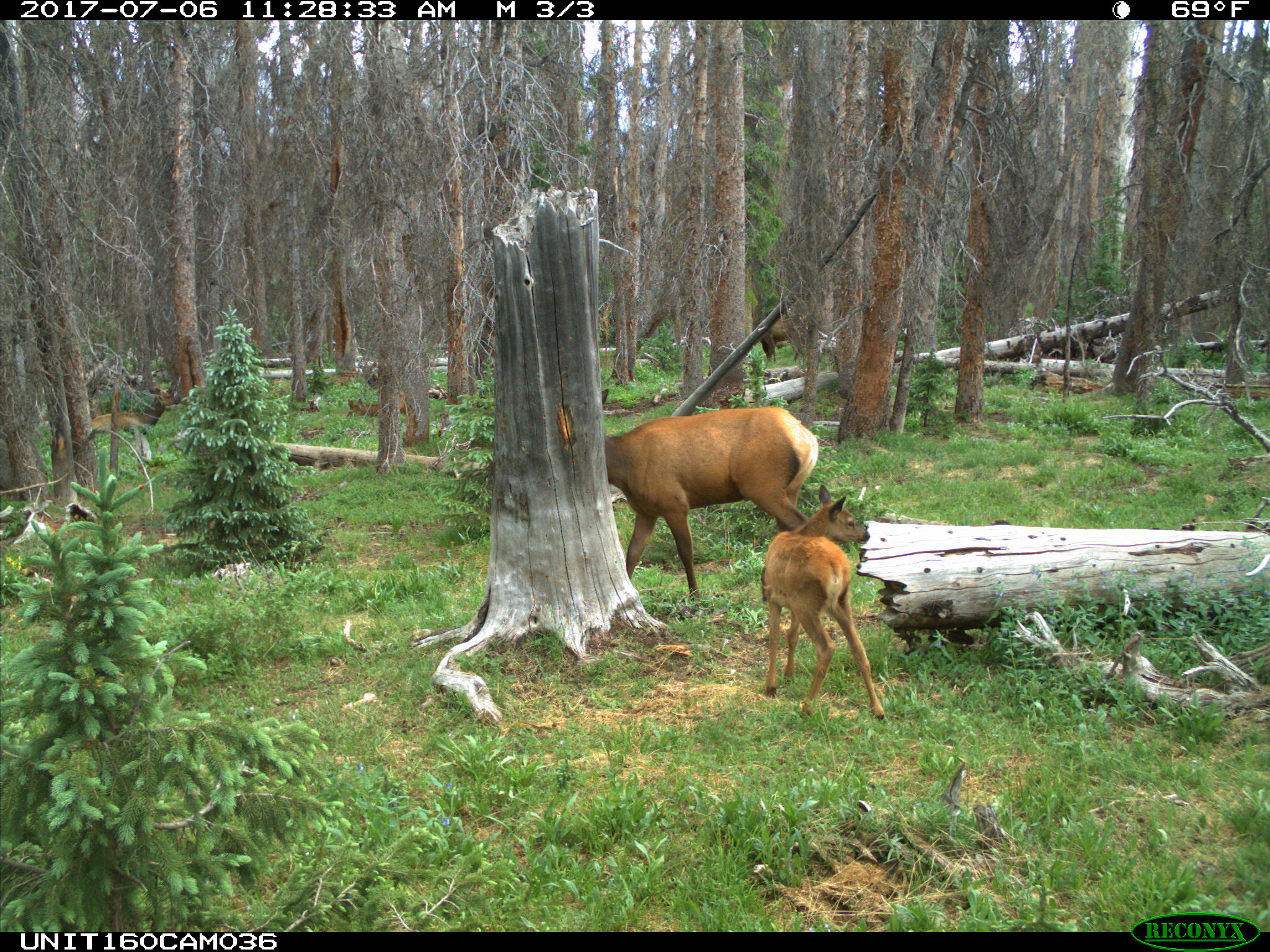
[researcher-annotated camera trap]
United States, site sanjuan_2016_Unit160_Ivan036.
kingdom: Animalia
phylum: Chordata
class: Mammalia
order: Artiodactyla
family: Cervidae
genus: Cervus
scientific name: Cervus elaphus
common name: red deer